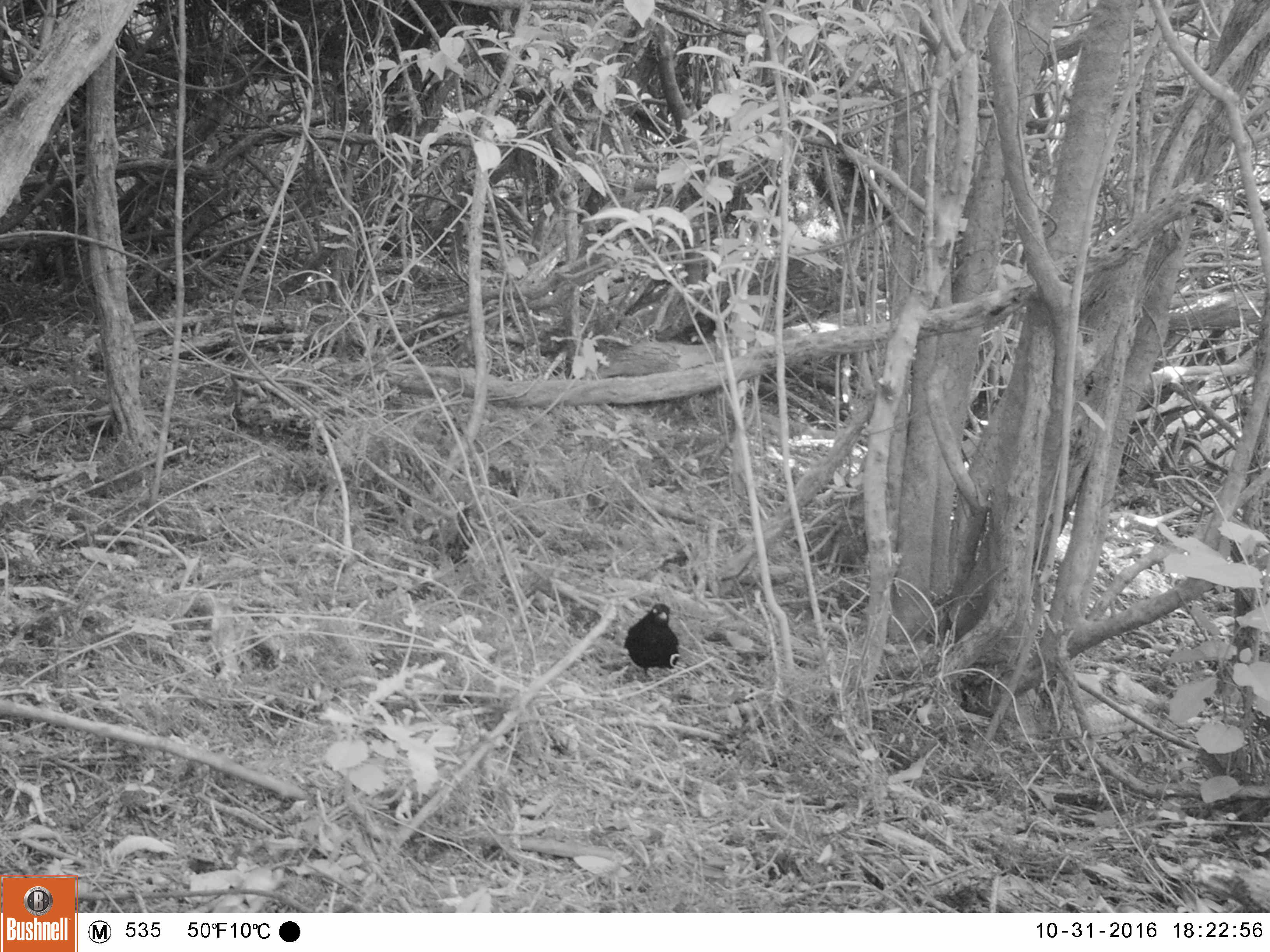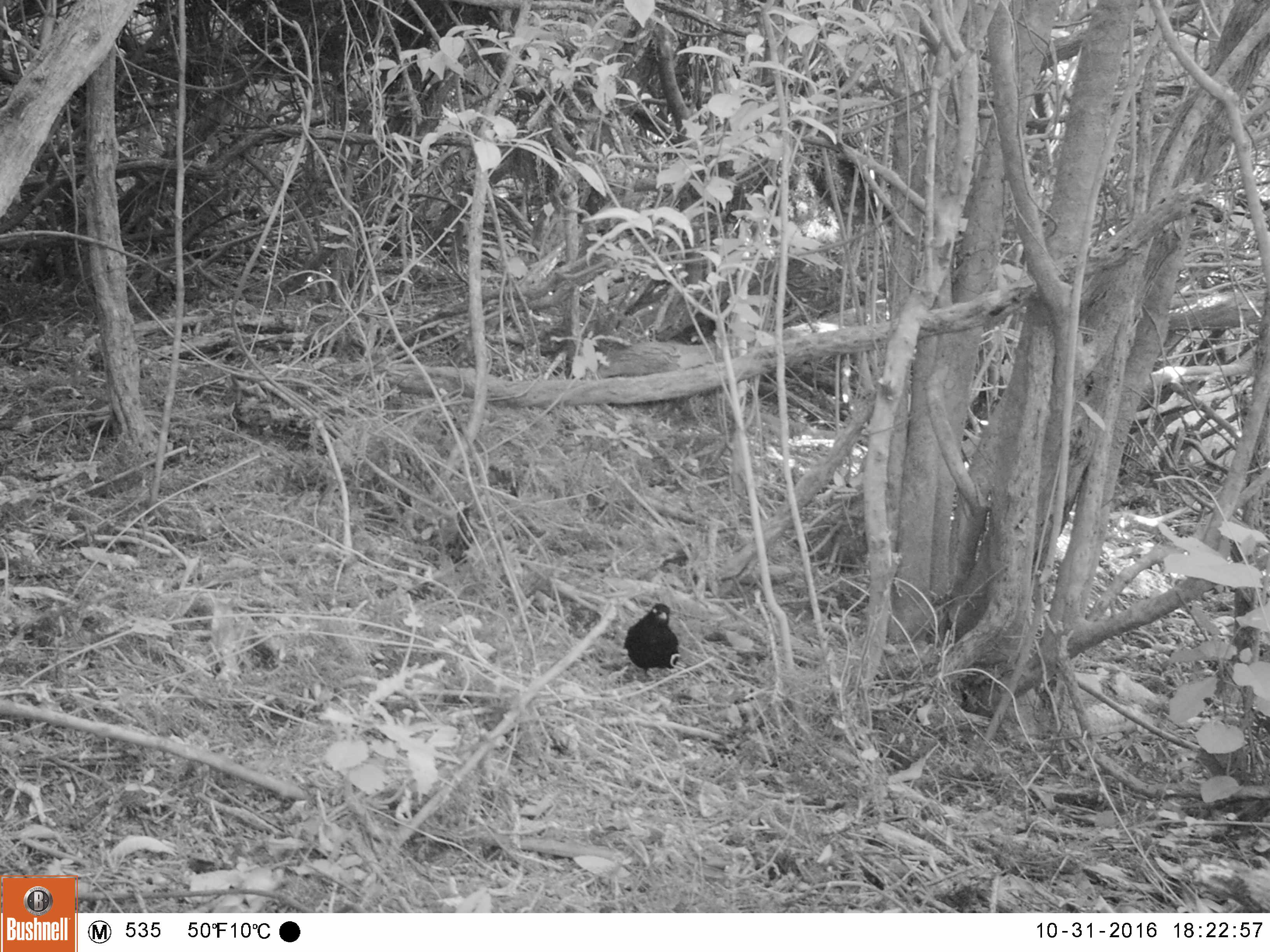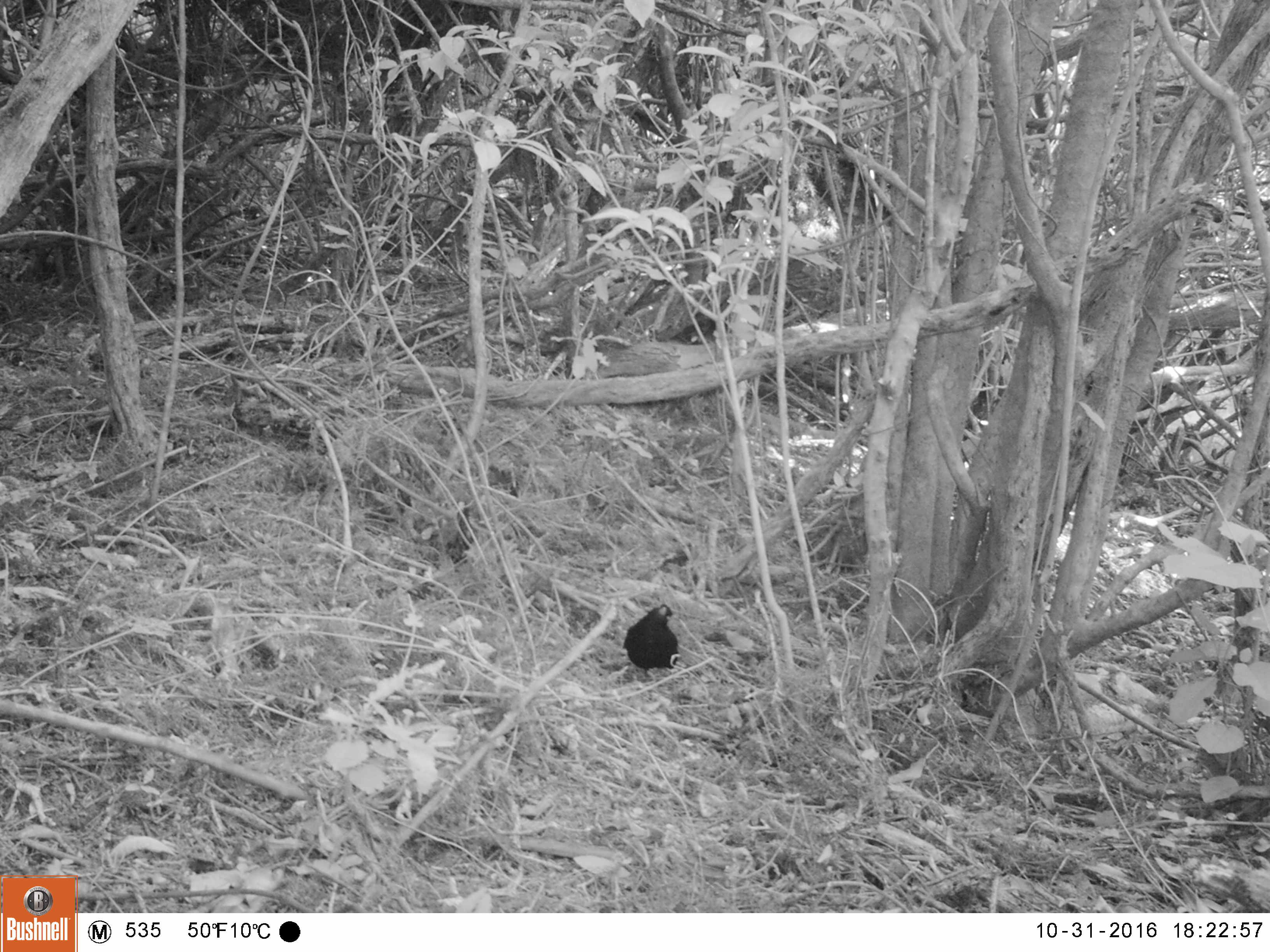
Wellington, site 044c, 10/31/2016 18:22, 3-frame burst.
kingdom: Animalia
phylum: Chordata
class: Aves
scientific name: Aves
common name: bird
Bird (Aves).